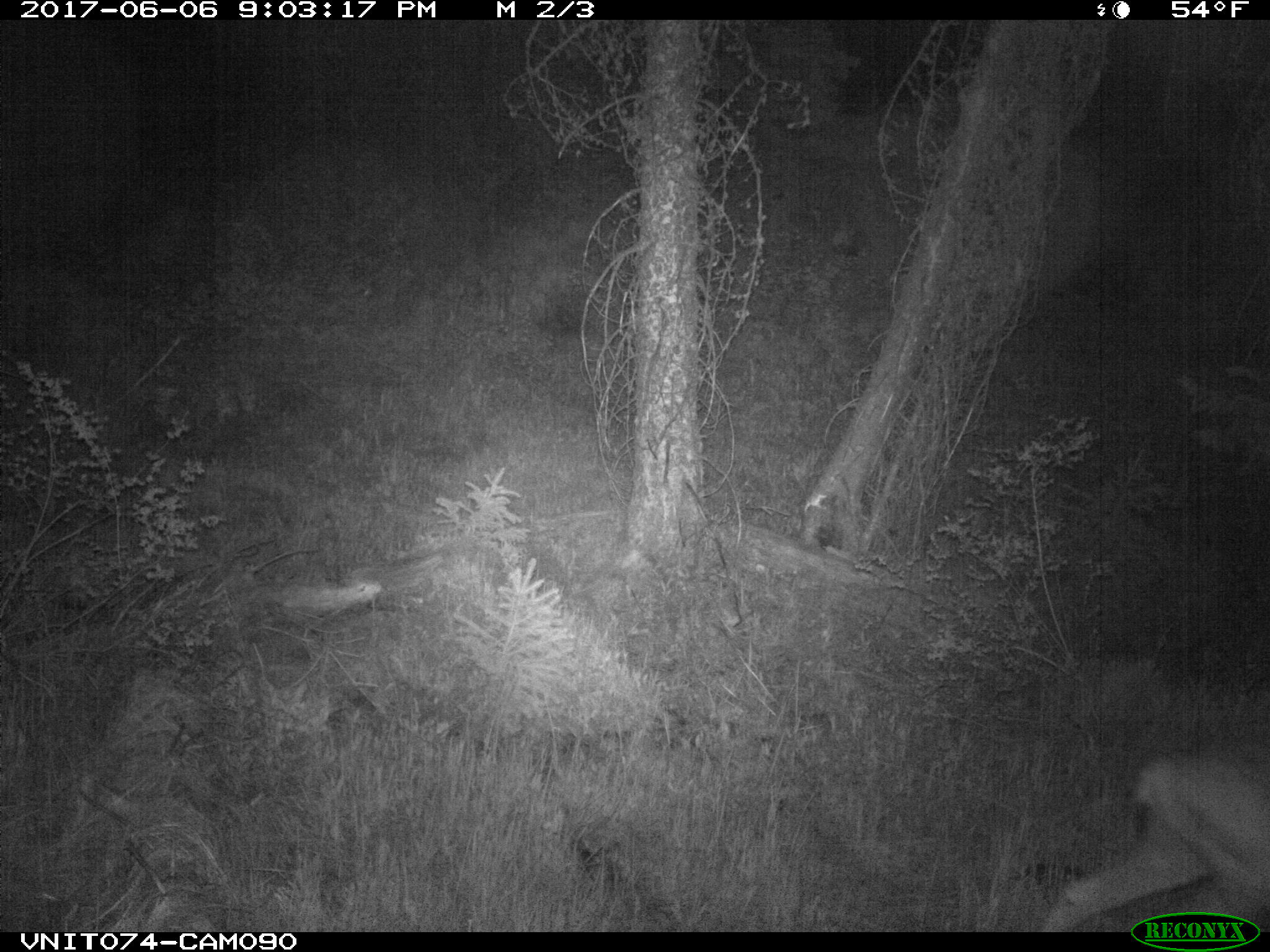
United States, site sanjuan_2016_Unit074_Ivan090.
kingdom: Animalia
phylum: Chordata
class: Mammalia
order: Artiodactyla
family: Cervidae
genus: Odocoileus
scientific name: Odocoileus hemionus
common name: mule deer